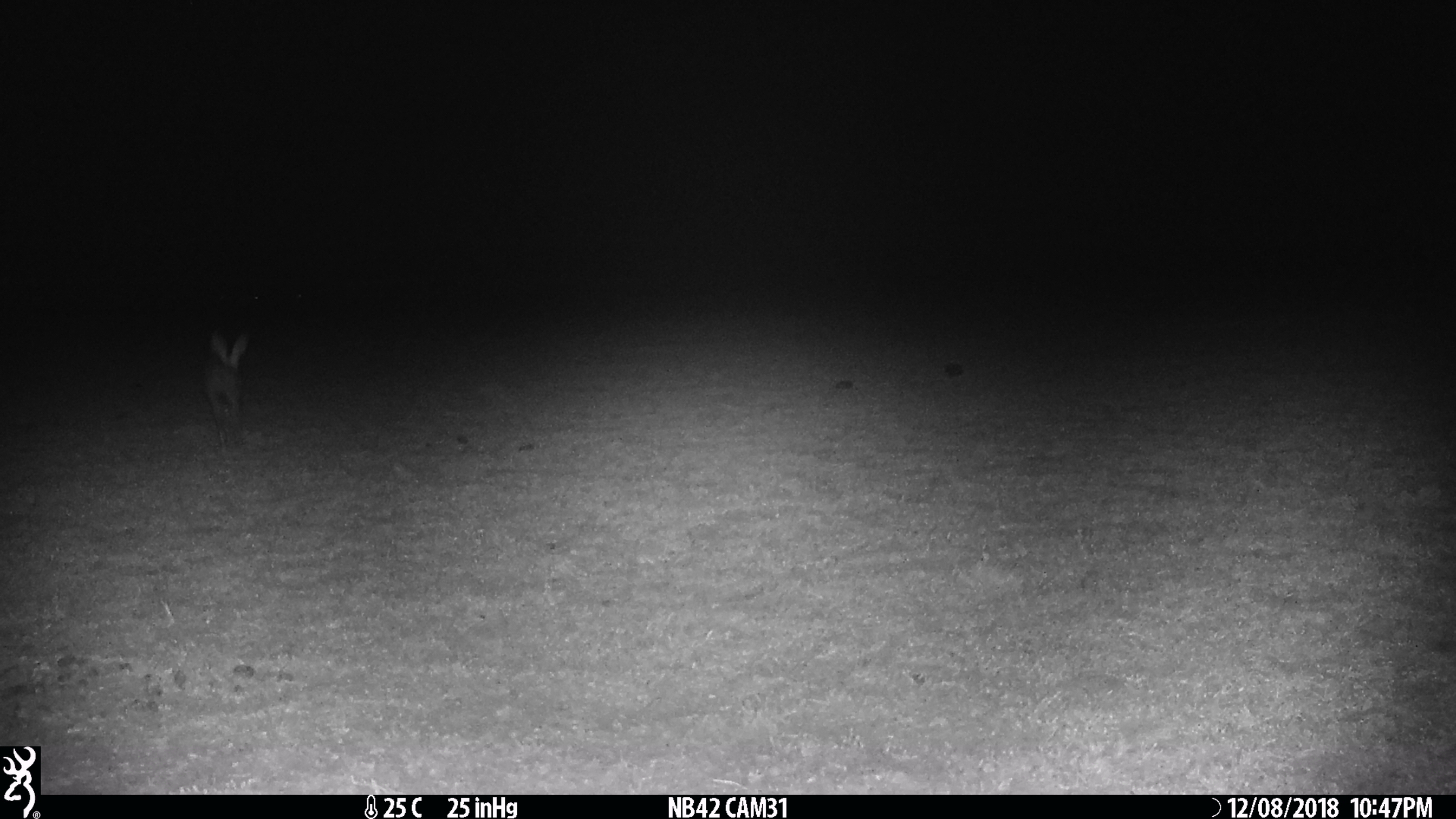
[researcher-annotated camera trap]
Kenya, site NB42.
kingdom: Animalia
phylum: Chordata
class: Mammalia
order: Lagomorpha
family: Leporidae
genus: Lepus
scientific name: Lepus capensis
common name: cape hare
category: hare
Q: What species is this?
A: Hare (cape hare) (Lepus capensis).